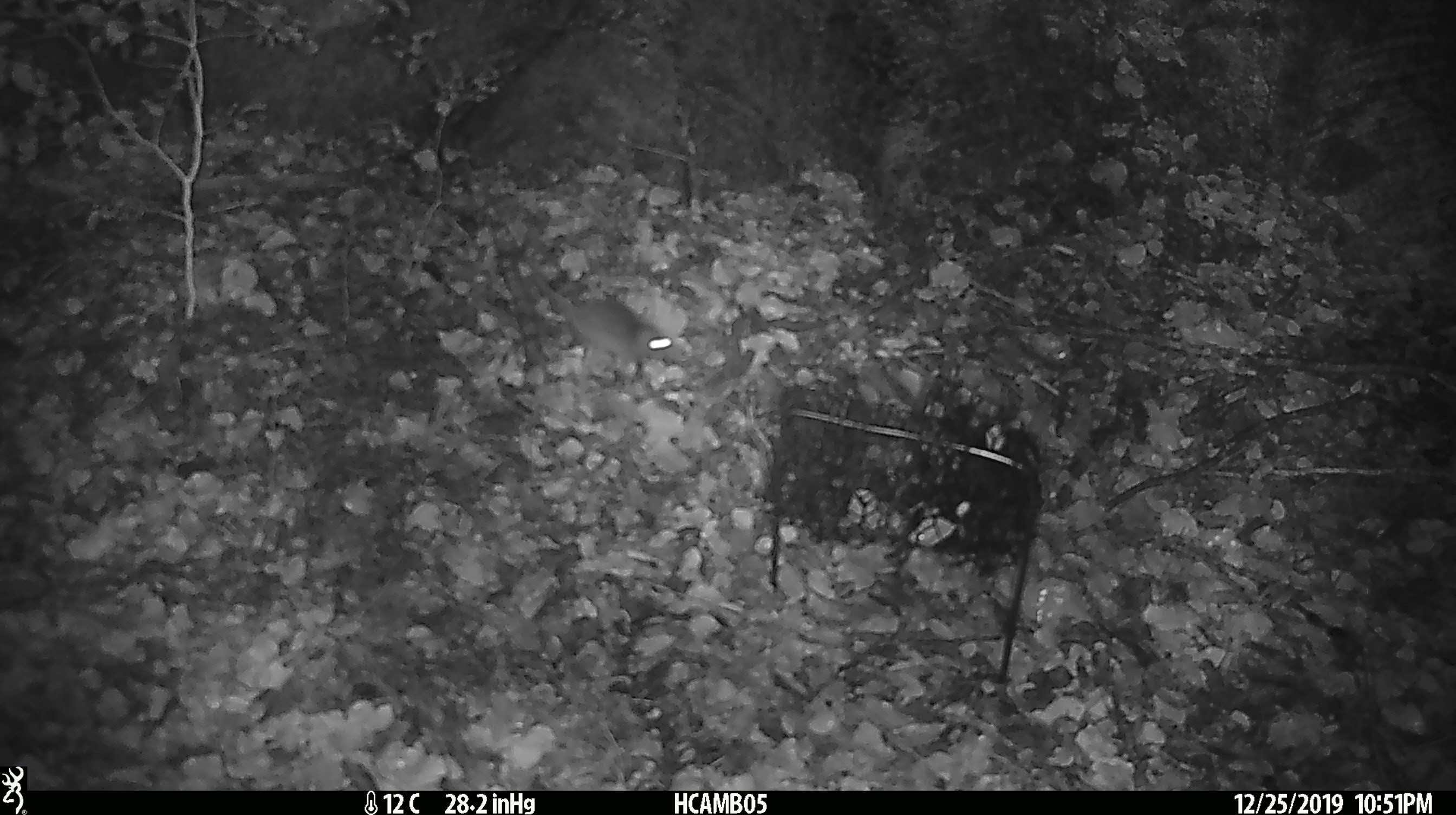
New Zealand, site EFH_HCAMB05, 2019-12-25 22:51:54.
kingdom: Animalia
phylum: Chordata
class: Mammalia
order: Rodentia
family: Muridae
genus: Mus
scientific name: Mus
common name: mouse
Mouse (Mus).